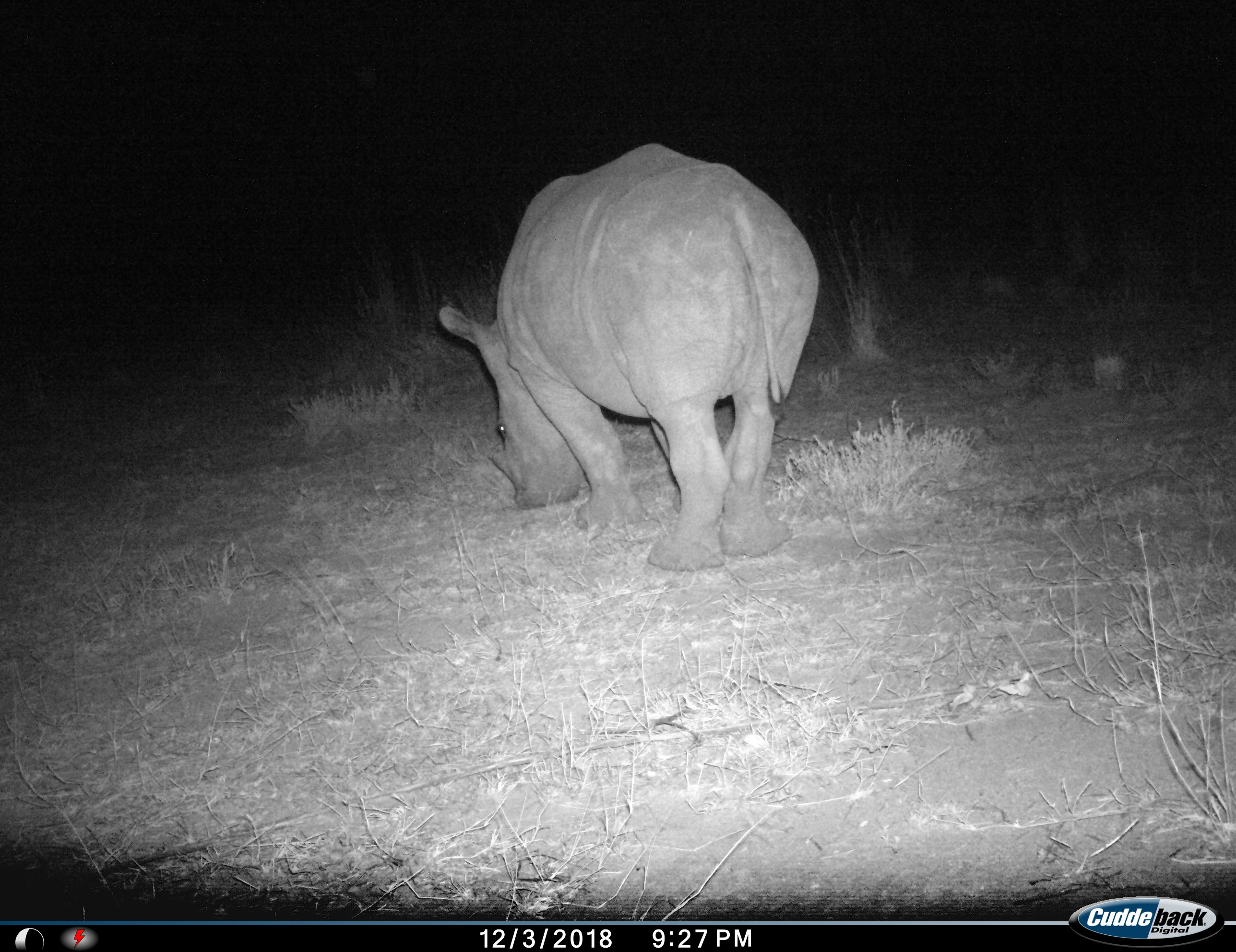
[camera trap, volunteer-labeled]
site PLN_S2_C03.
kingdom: Animalia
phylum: Chordata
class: Mammalia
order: Perissodactyla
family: Rhinocerotidae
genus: Ceratotherium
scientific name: Ceratotherium simum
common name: white rhinoceros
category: rhinoceroswhite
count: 1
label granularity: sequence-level